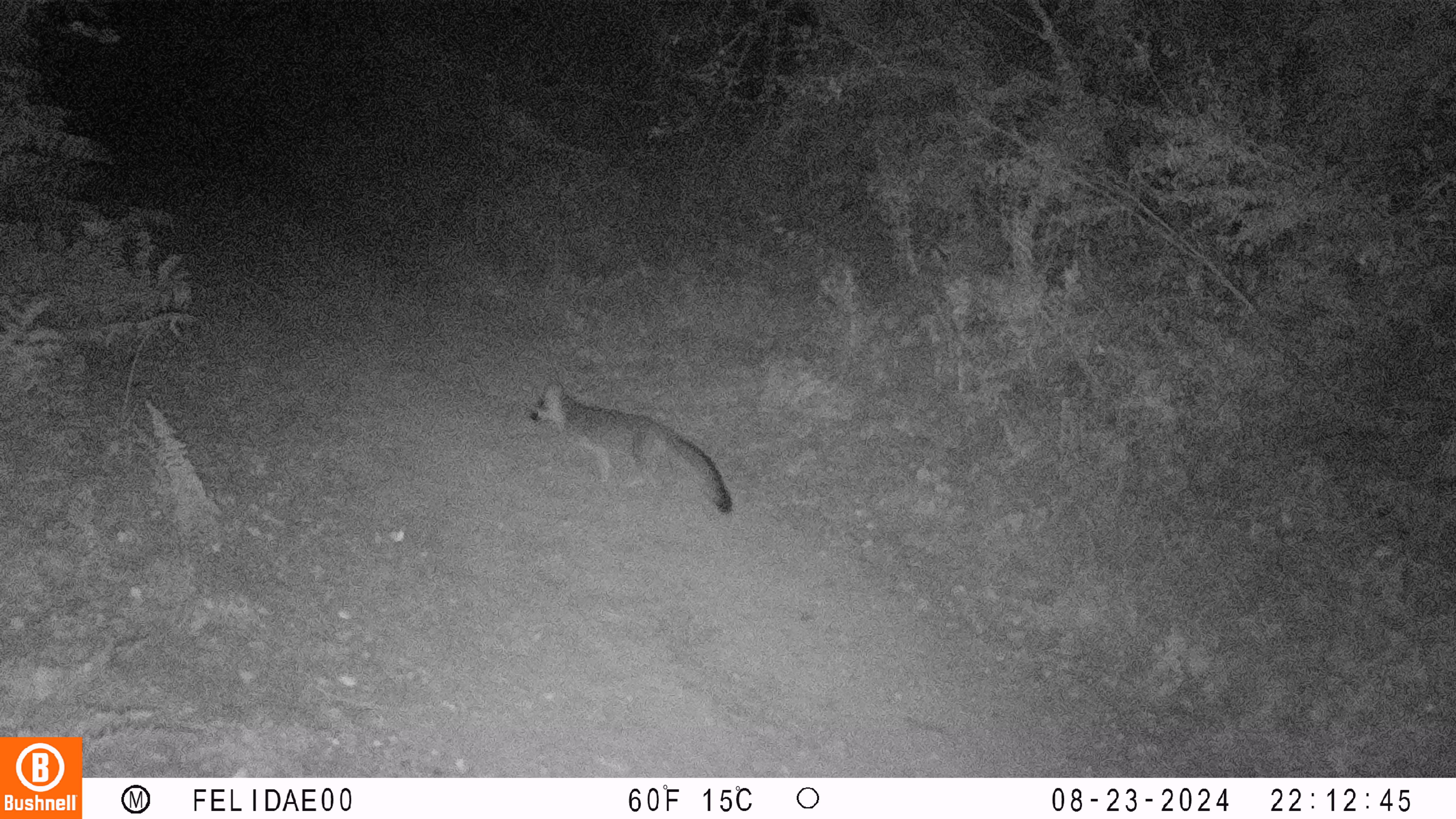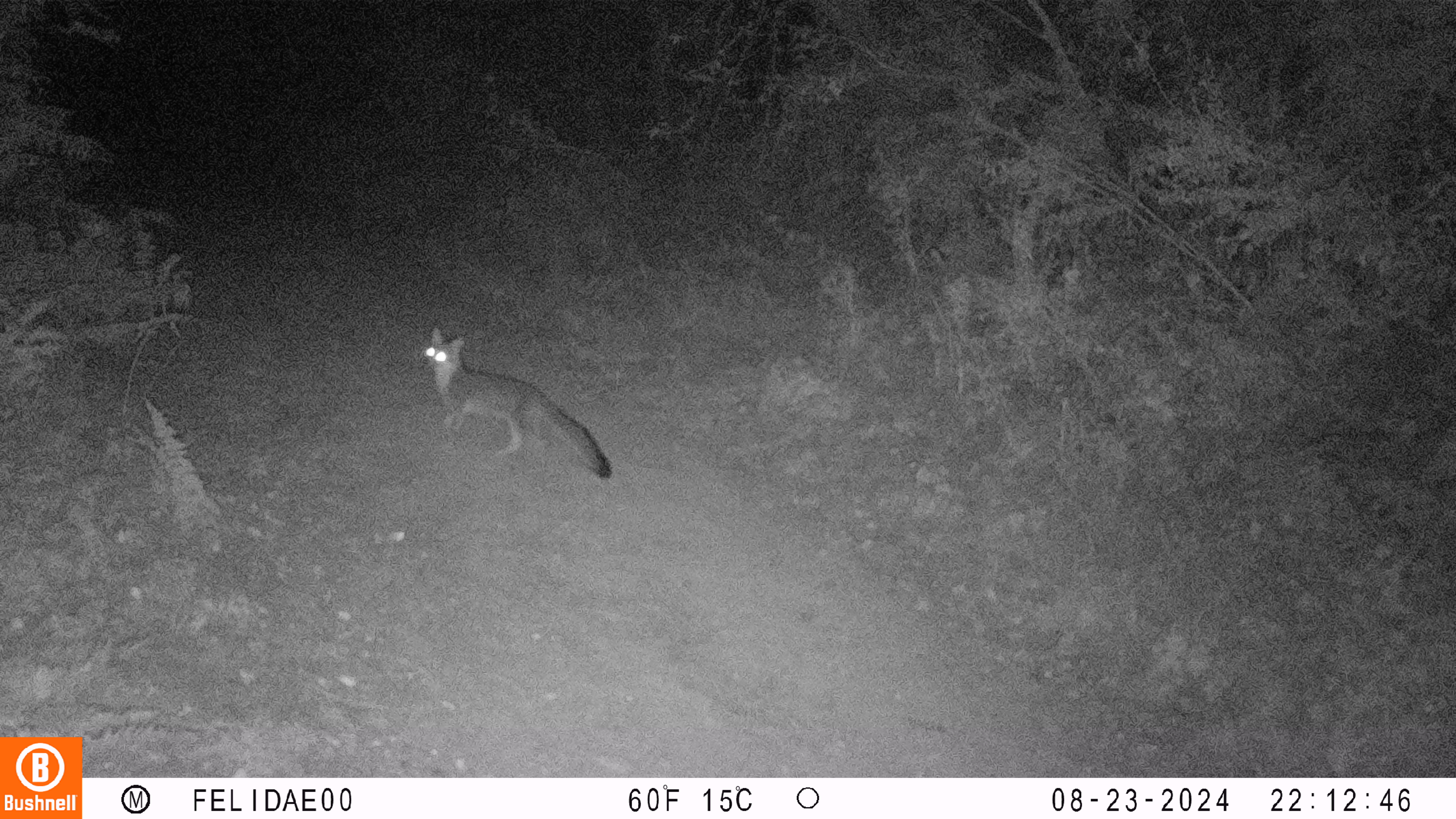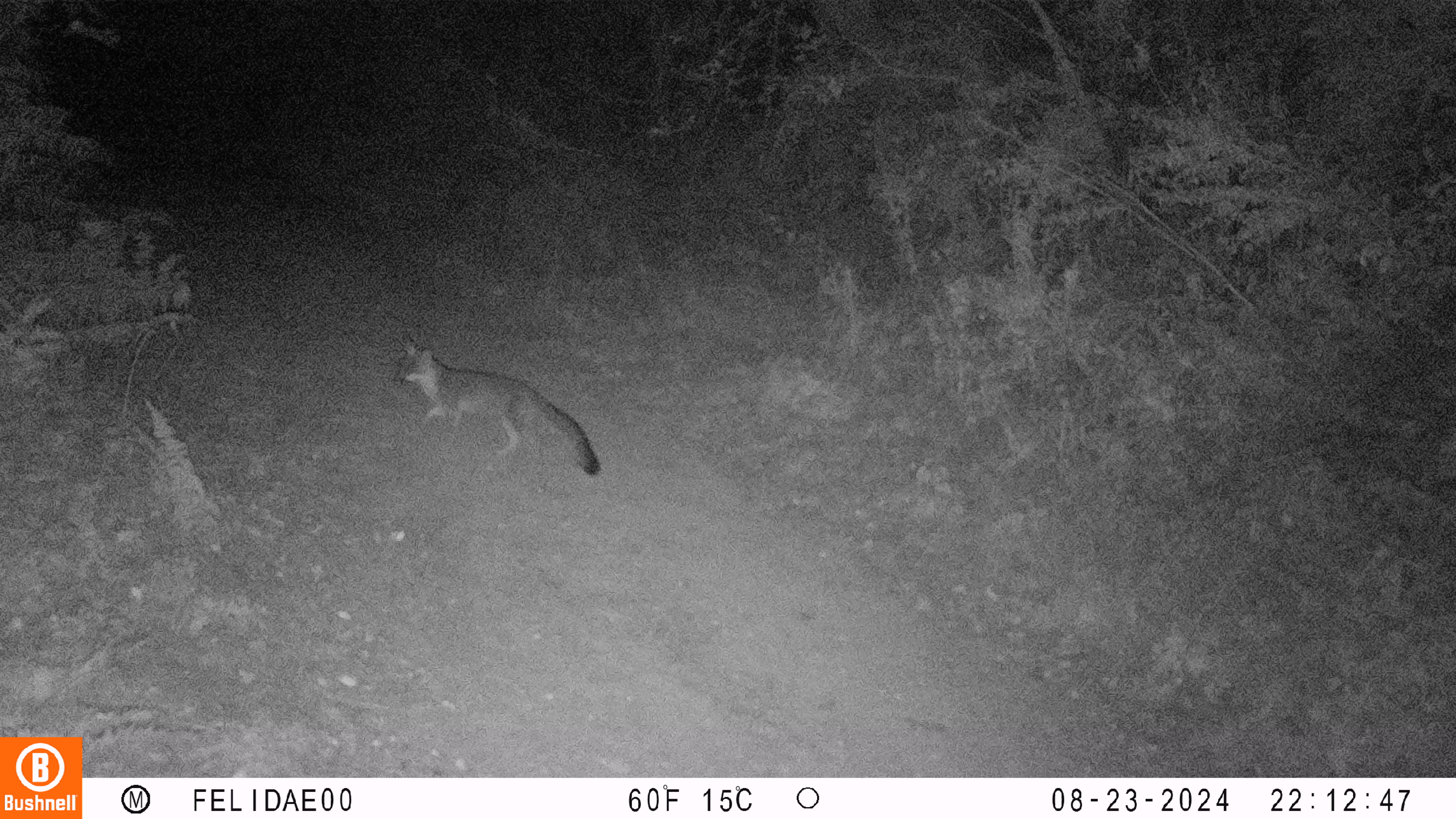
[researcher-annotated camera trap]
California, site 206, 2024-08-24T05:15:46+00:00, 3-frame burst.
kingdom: Animalia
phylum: Chordata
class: Mammalia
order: Carnivora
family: Canidae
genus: Urocyon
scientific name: Urocyon cinereoargenteus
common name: gray fox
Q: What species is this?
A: Gray fox (Urocyon cinereoargenteus).